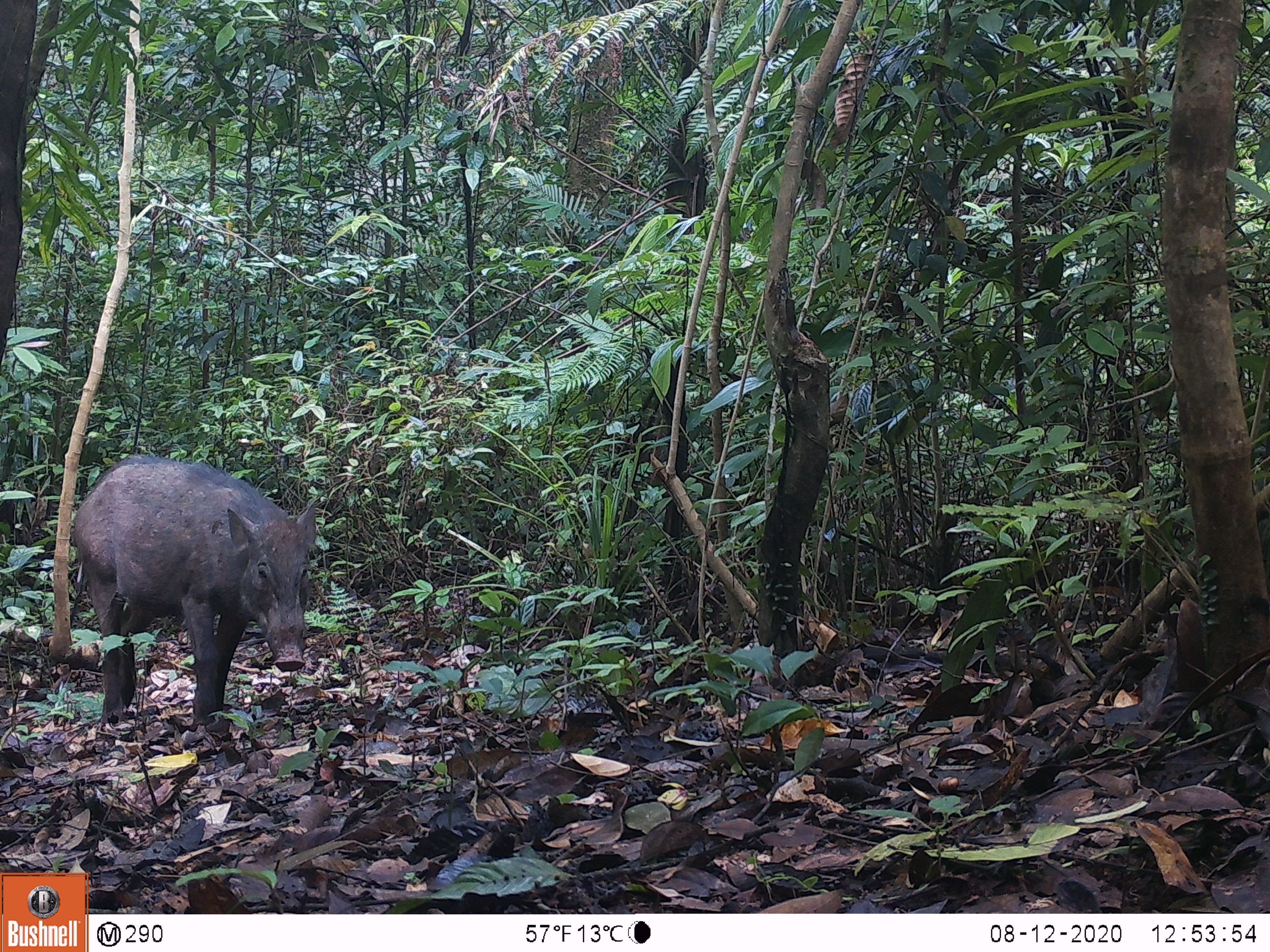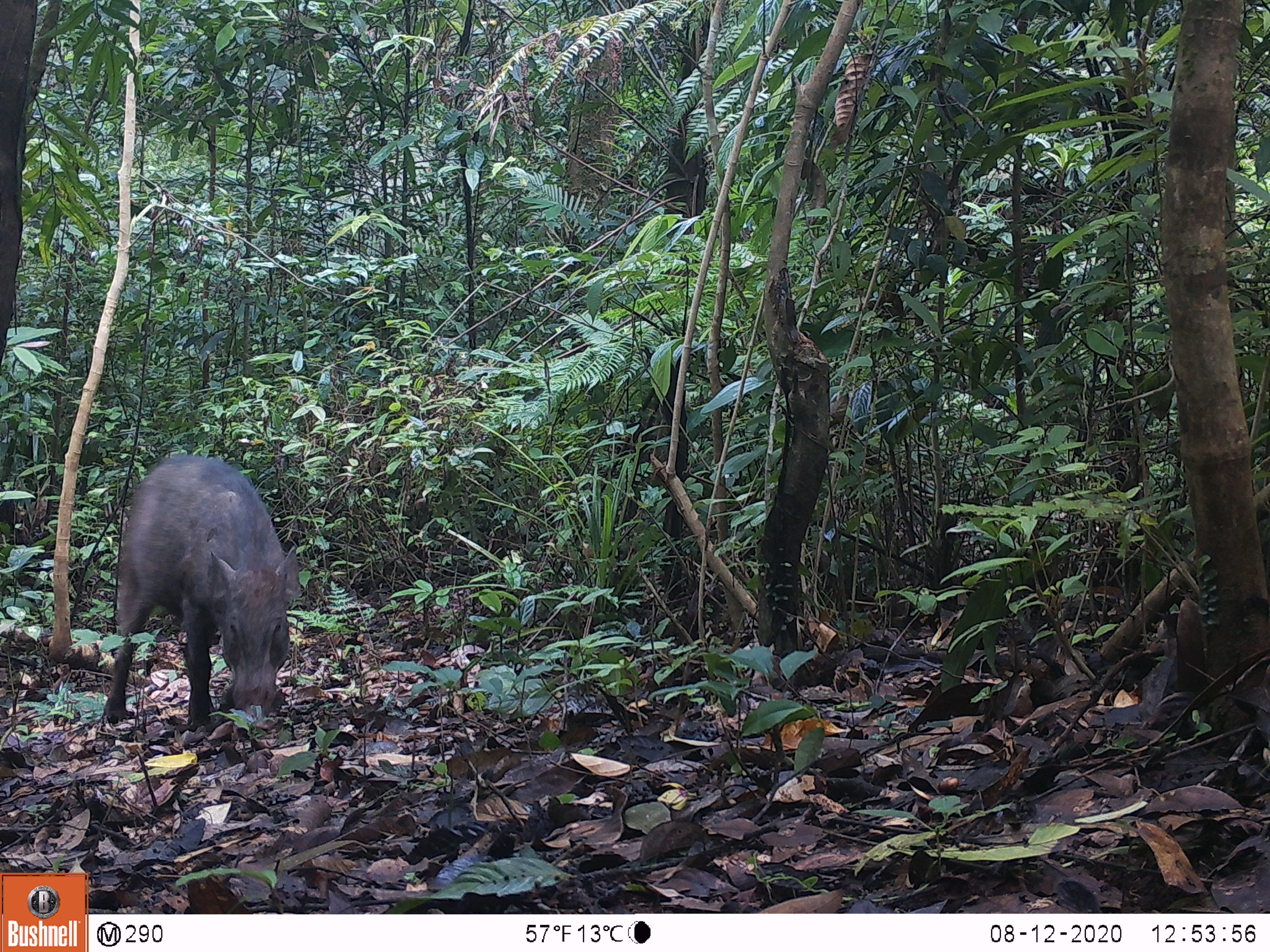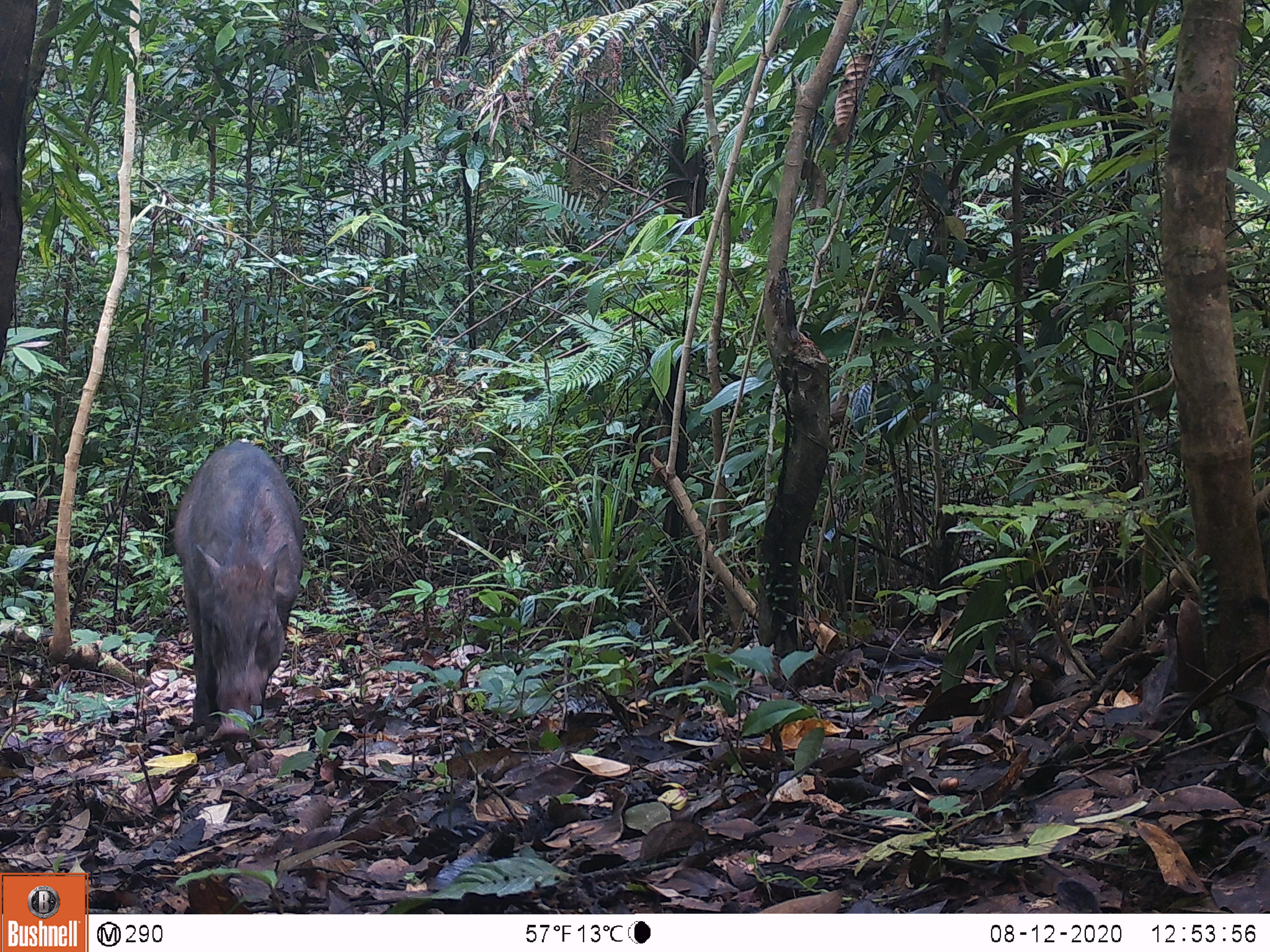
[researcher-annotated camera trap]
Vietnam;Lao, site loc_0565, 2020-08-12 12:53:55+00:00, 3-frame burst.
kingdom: Animalia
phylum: Chordata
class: Mammalia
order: Artiodactyla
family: Suidae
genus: Sus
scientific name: Sus scrofa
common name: eurasian wild pig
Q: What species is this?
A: Eurasian wild pig (Sus scrofa).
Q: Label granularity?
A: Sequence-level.